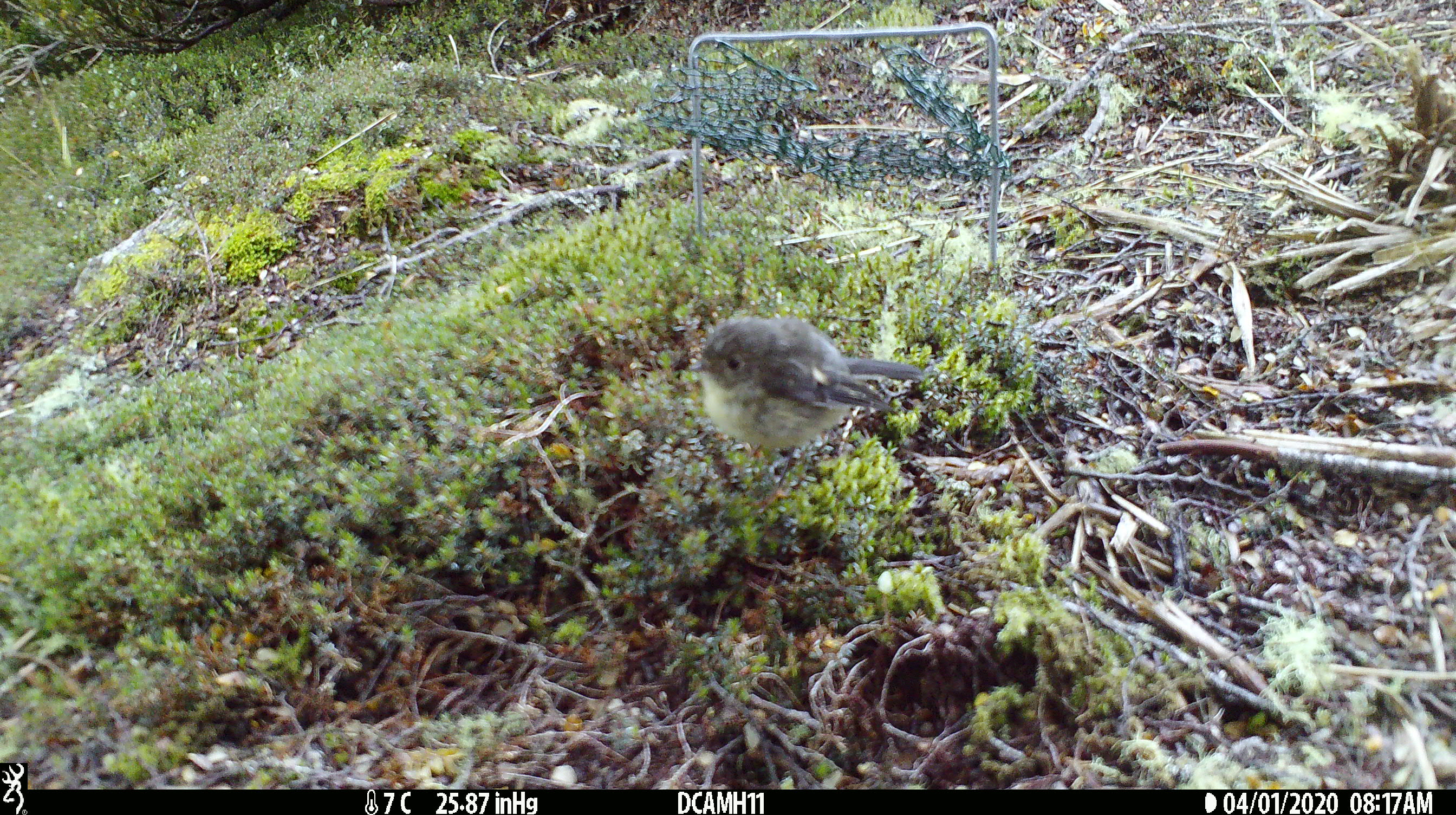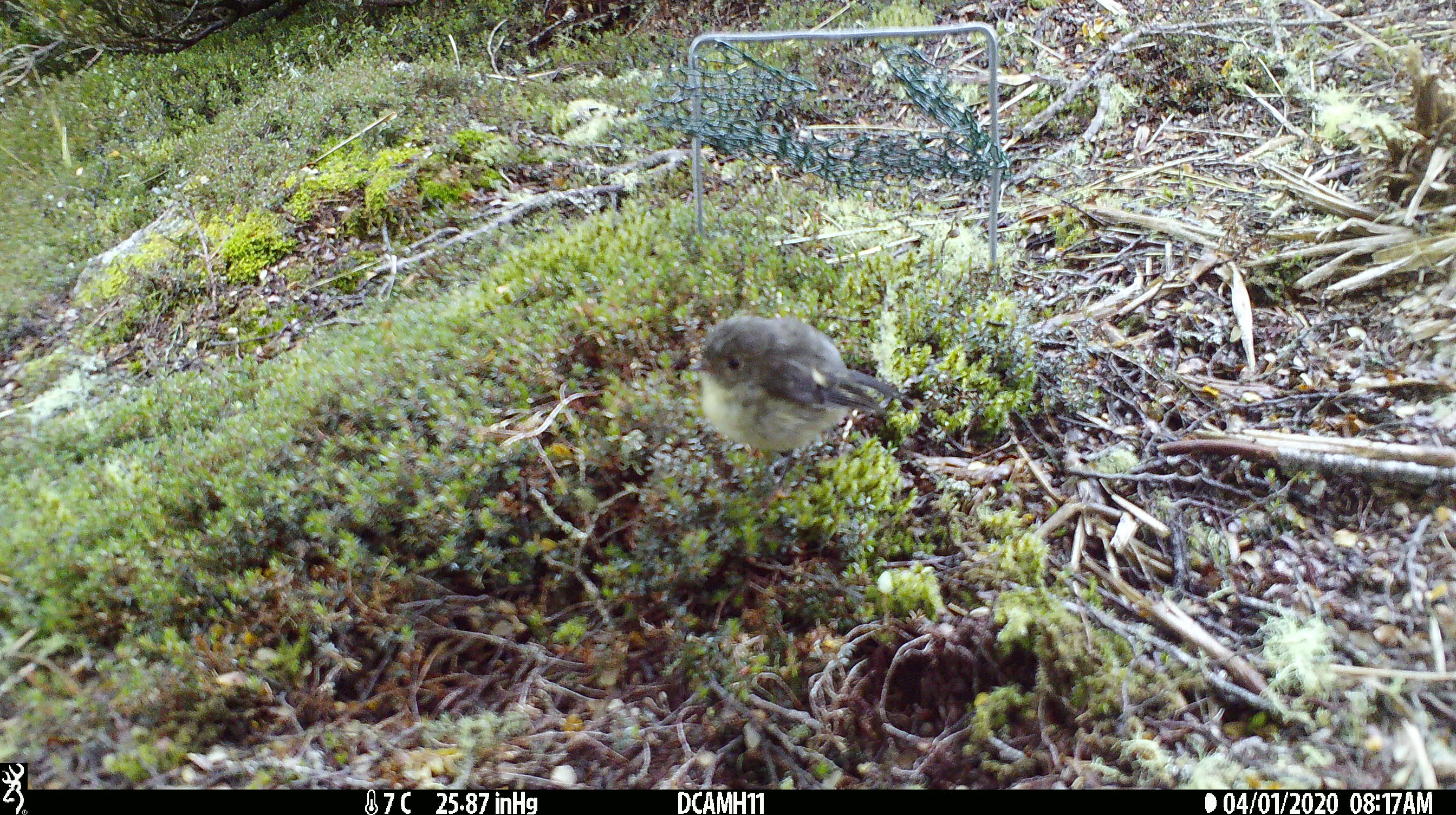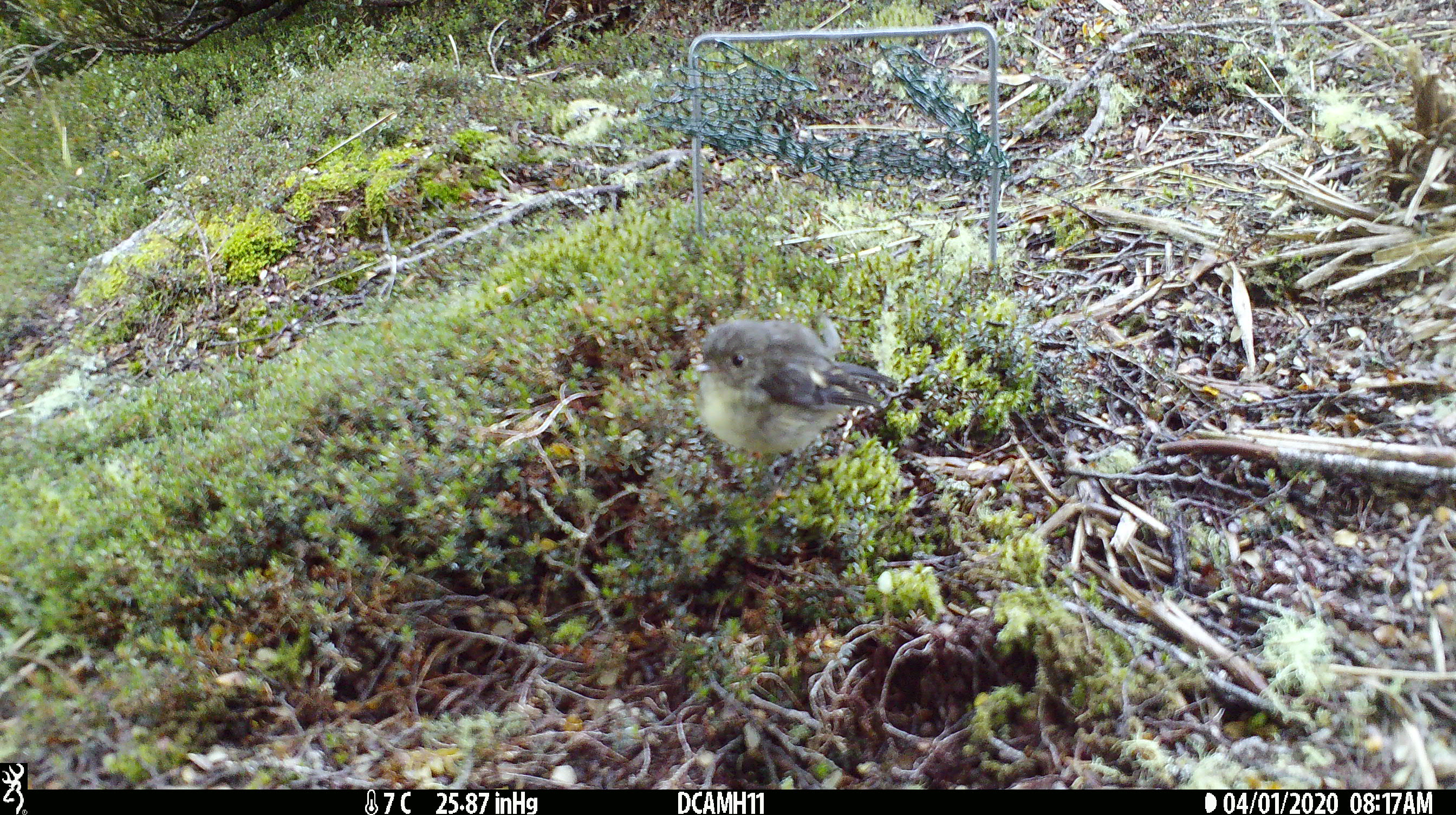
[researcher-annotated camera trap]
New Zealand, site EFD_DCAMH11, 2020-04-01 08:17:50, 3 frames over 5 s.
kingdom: Animalia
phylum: Chordata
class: Aves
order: Passeriformes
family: Petroicidae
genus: Petroica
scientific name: Petroica macrocephala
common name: tomtit